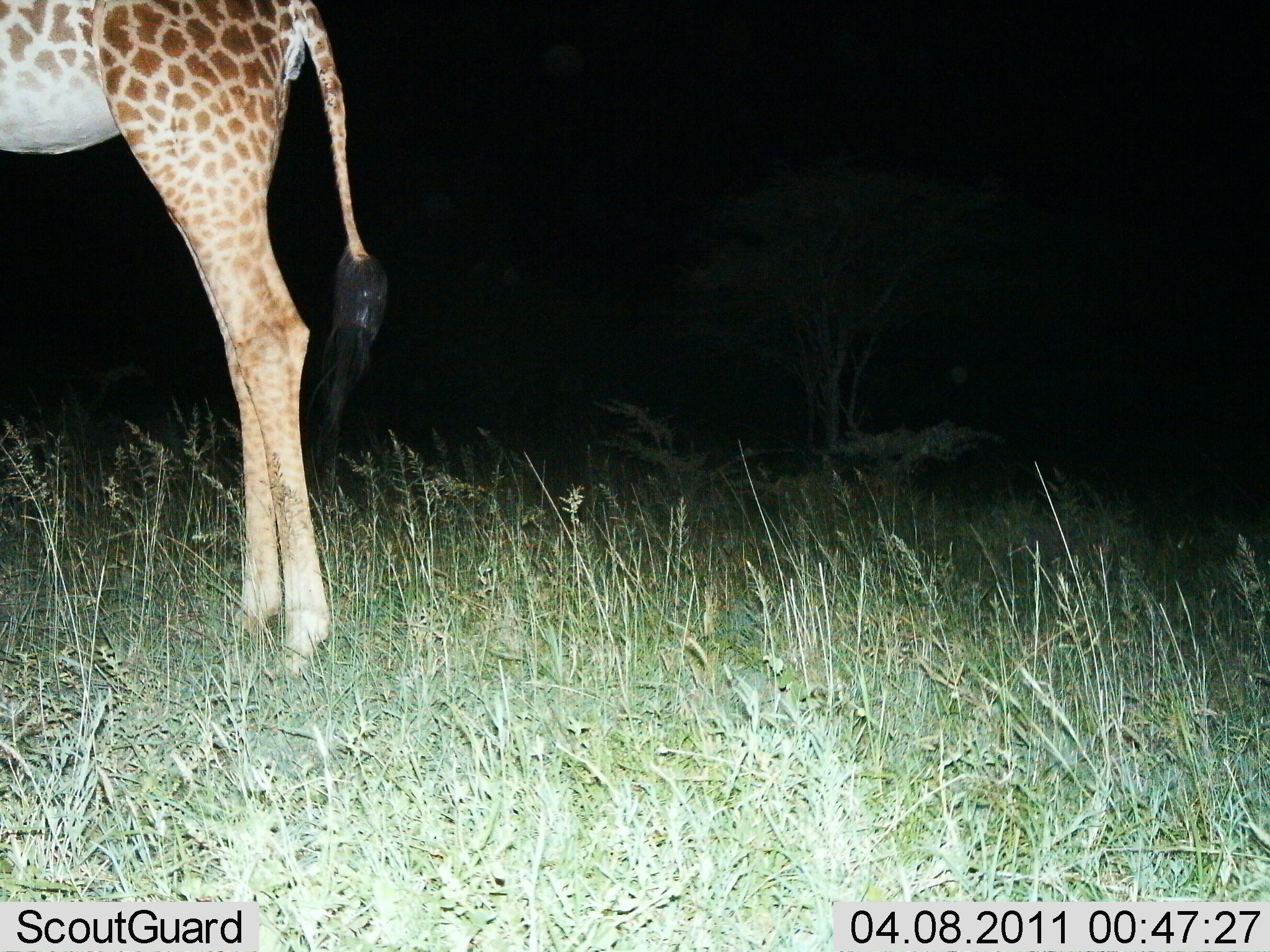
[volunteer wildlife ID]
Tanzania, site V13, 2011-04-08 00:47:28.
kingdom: Animalia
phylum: Chordata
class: Mammalia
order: Artiodactyla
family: Giraffidae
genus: Giraffa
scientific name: Giraffa camelopardalis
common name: giraffe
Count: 1.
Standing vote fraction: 100%.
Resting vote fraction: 0%.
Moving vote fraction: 0%.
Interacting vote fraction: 0%.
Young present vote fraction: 0%.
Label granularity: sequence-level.